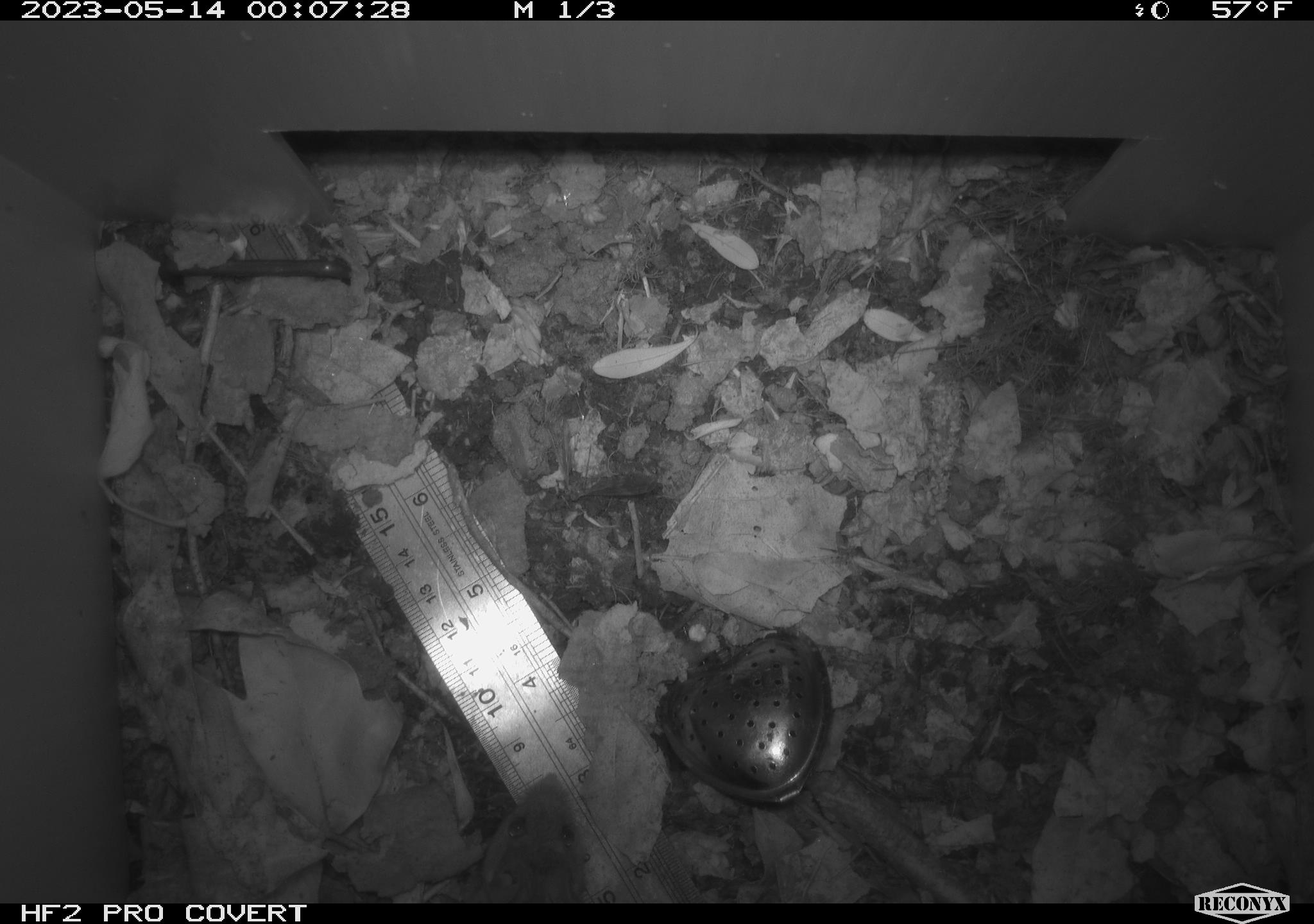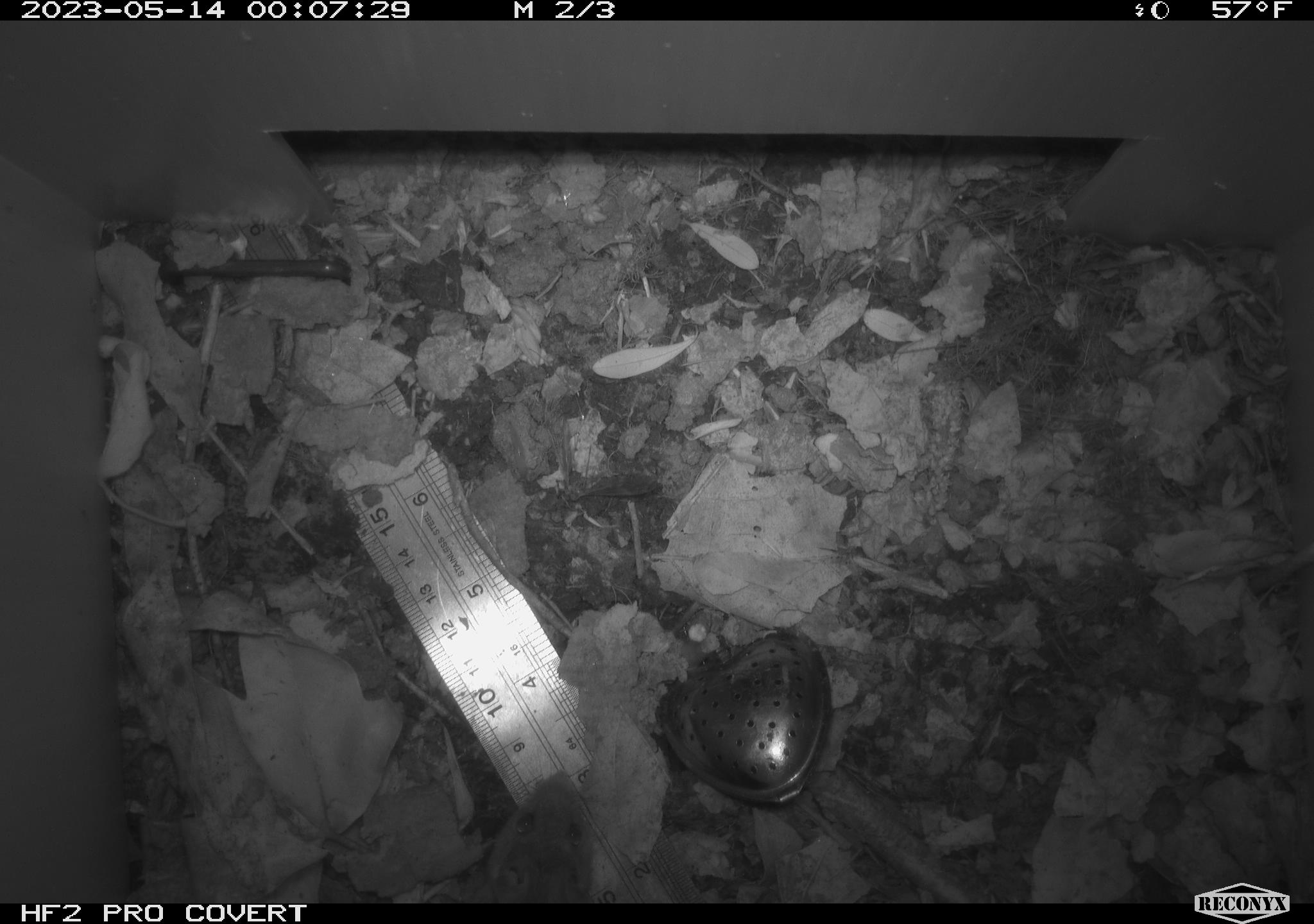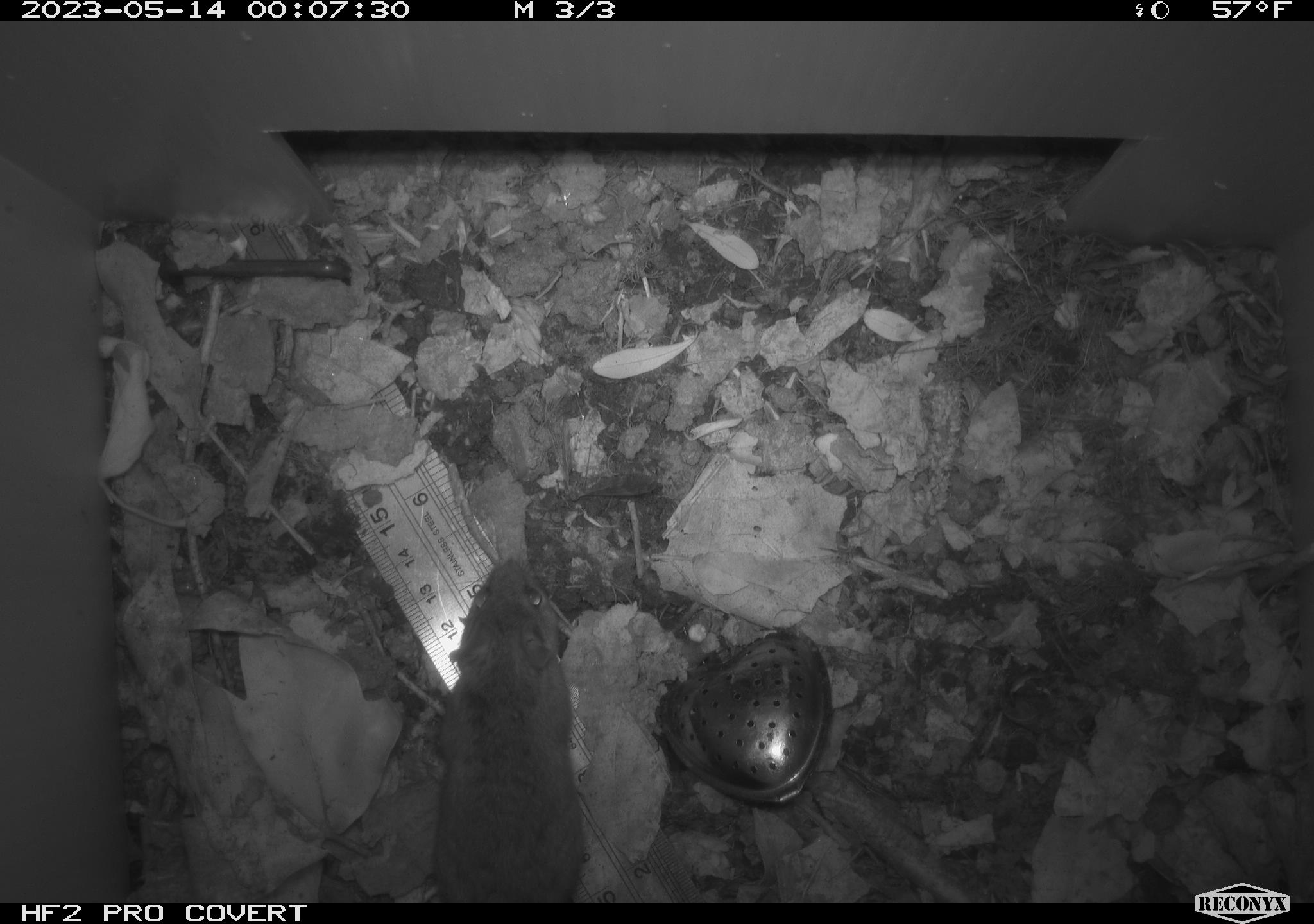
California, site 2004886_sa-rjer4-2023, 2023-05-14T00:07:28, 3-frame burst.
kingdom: Animalia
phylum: Chordata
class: Mammalia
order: Rodentia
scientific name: Rodentia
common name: mouse species